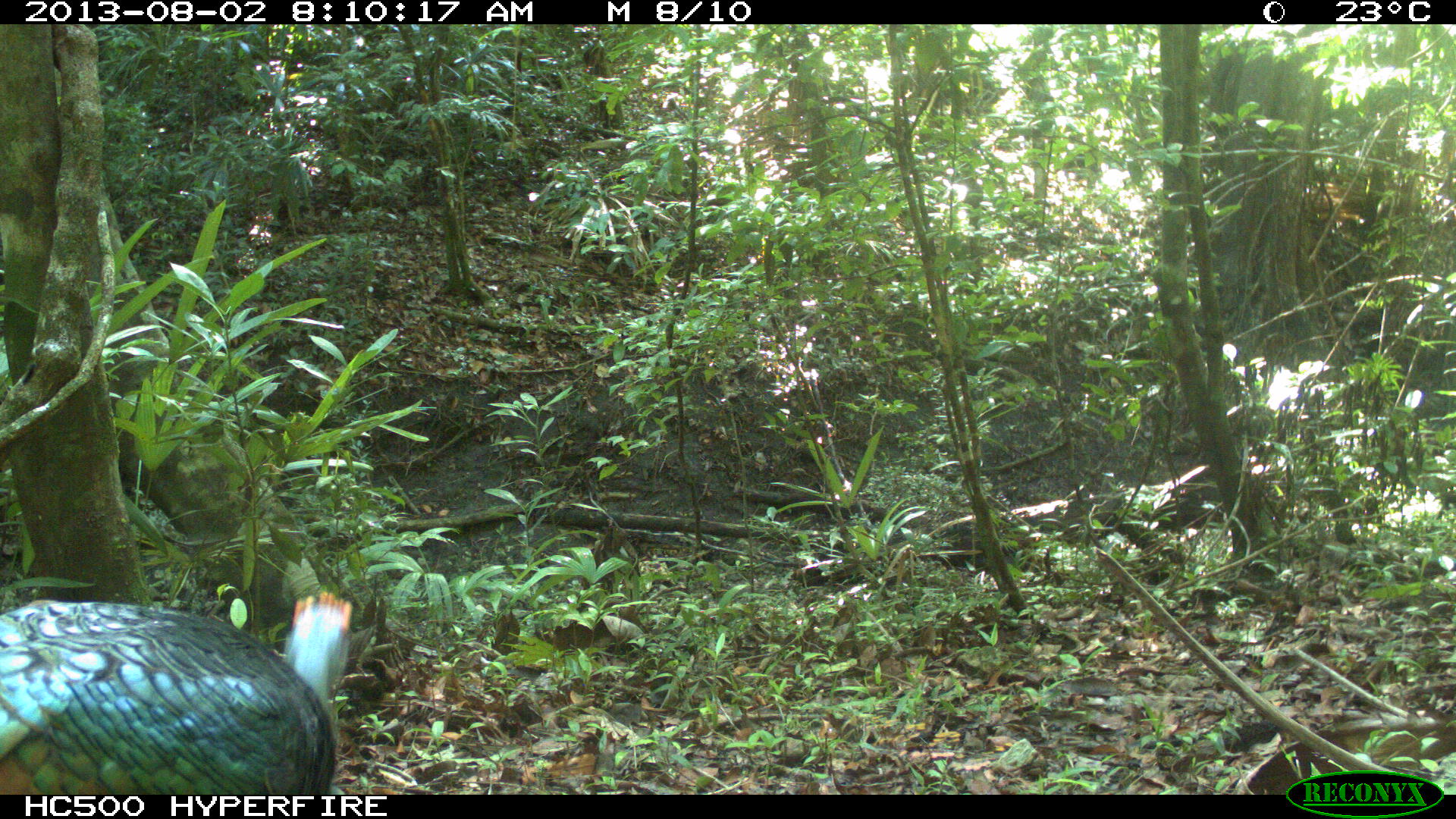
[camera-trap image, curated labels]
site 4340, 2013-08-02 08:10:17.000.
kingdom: Animalia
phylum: Chordata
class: Aves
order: Galliformes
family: Phasianidae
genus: Meleagris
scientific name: Meleagris ocellata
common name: ocellated turkey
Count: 1.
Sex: male.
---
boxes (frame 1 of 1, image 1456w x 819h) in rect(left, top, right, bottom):
meleagris ocellata: rect(0, 590, 354, 793)